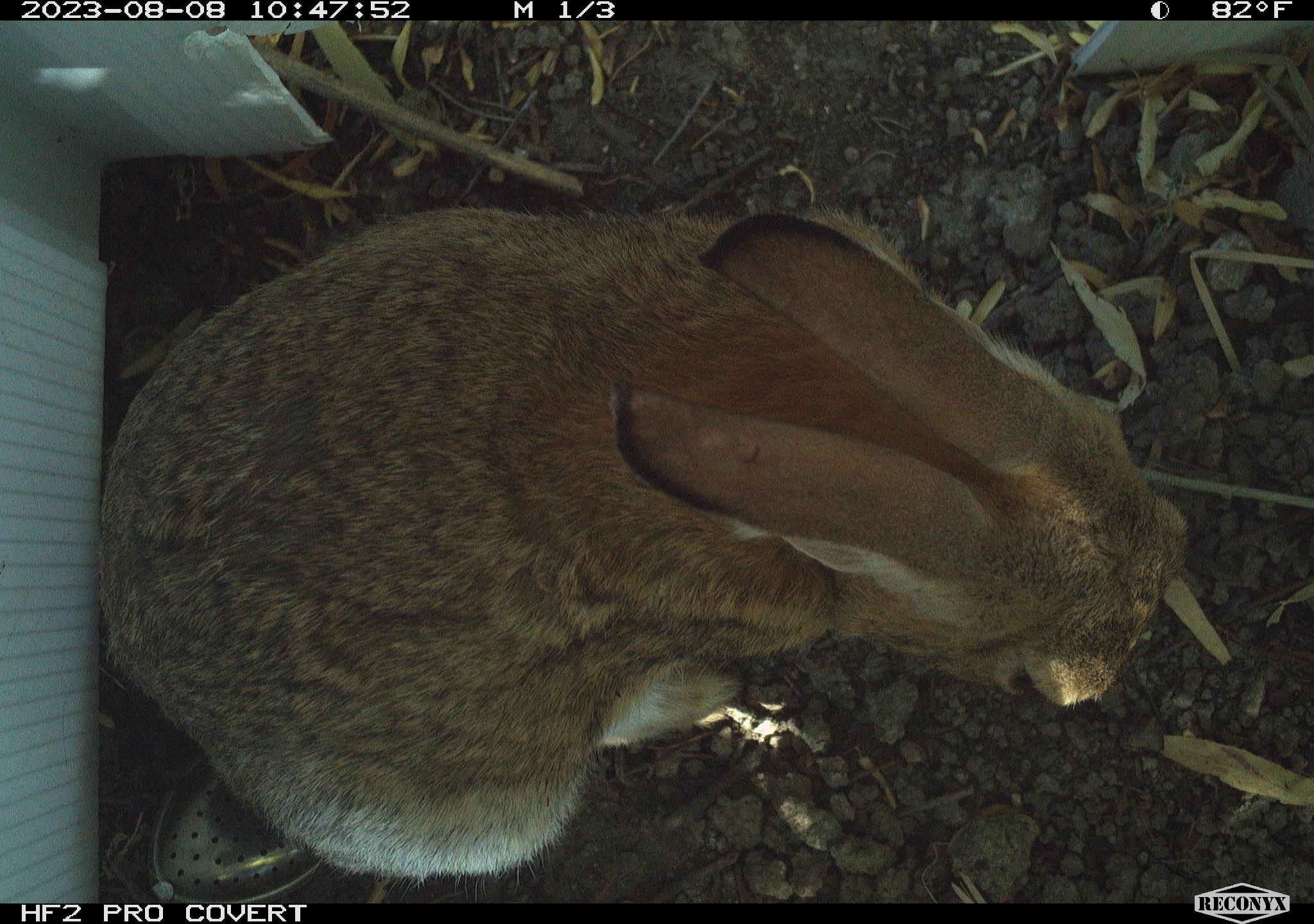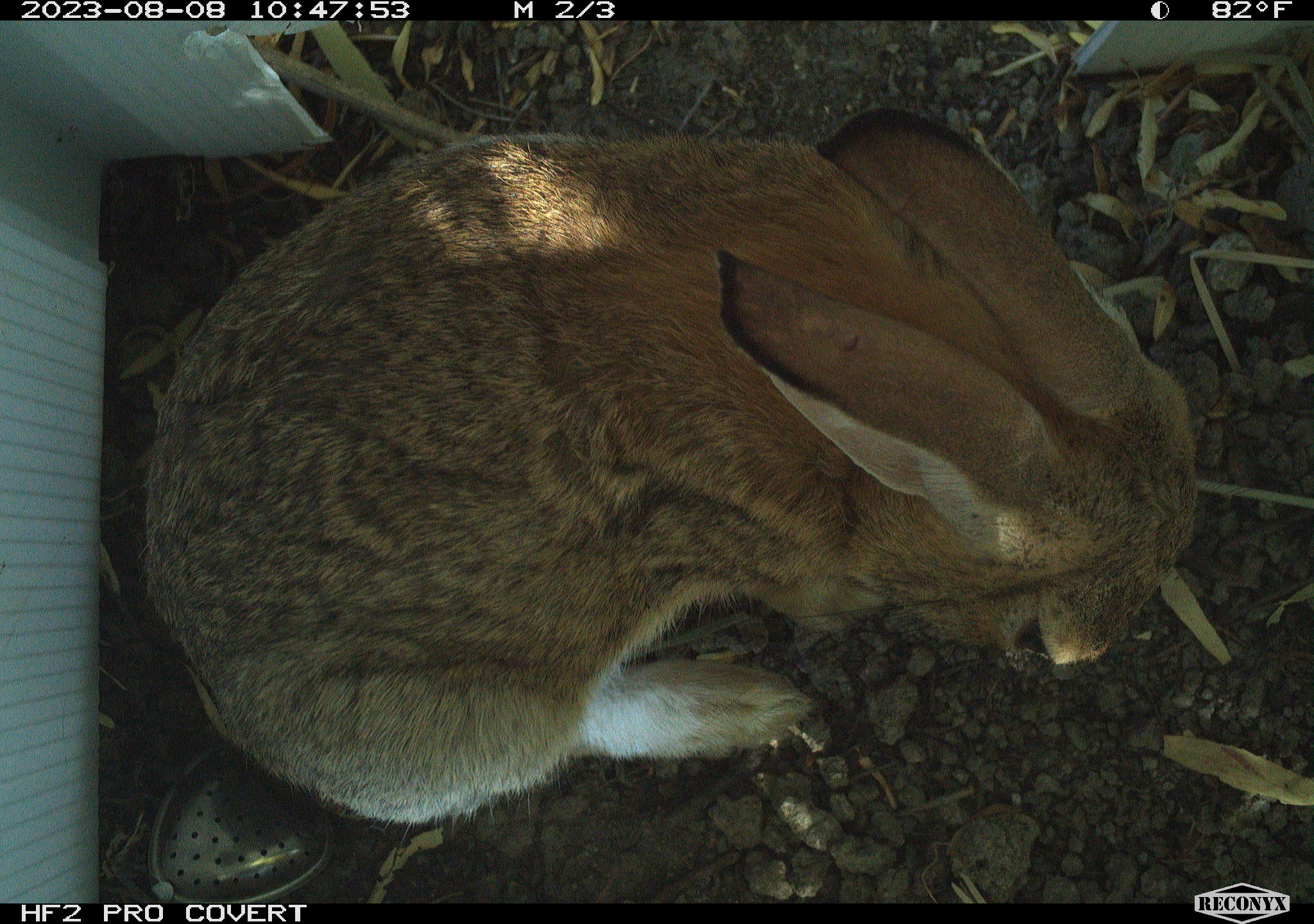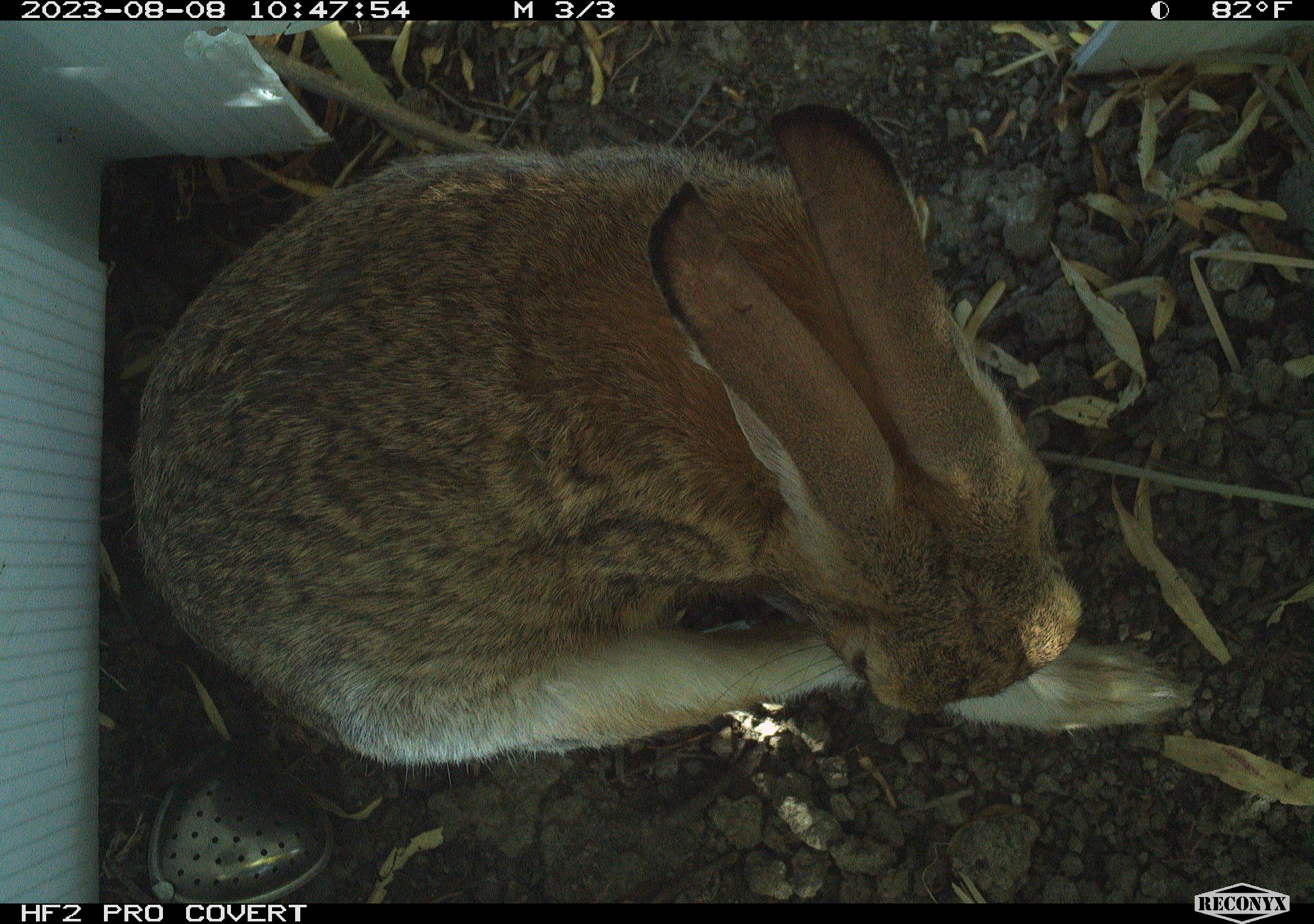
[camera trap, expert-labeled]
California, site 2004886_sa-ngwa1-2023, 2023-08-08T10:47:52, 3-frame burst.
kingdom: Animalia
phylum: Chordata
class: Mammalia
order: Lagomorpha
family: Leporidae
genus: Sylvilagus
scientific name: Sylvilagus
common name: cottontail rabbits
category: sylvilagus species